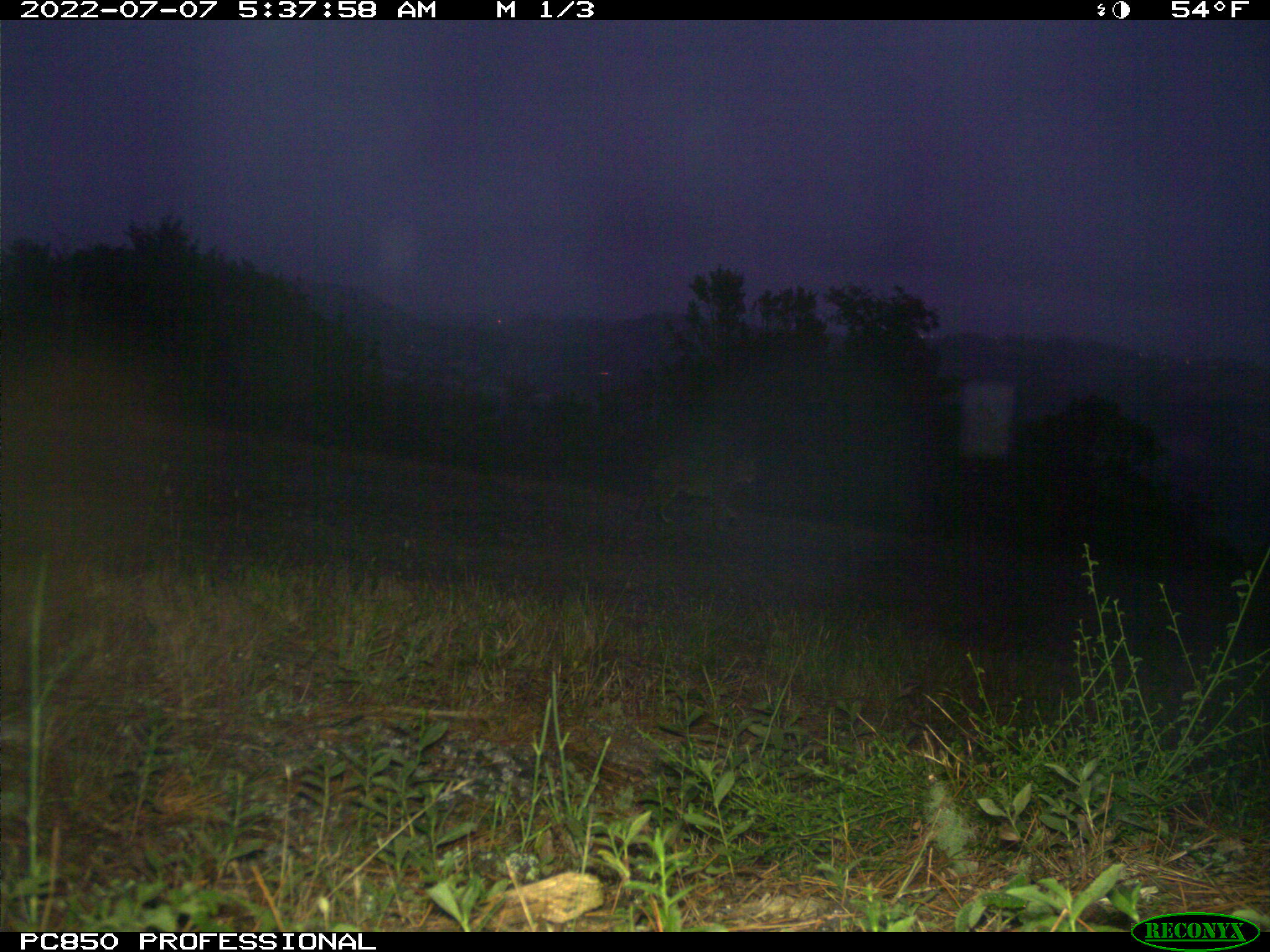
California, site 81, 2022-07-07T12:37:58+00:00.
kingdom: Animalia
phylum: Chordata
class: Mammalia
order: Carnivora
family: Felidae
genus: Lynx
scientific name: Lynx rufus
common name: bobcat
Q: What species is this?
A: Bobcat (Lynx rufus).